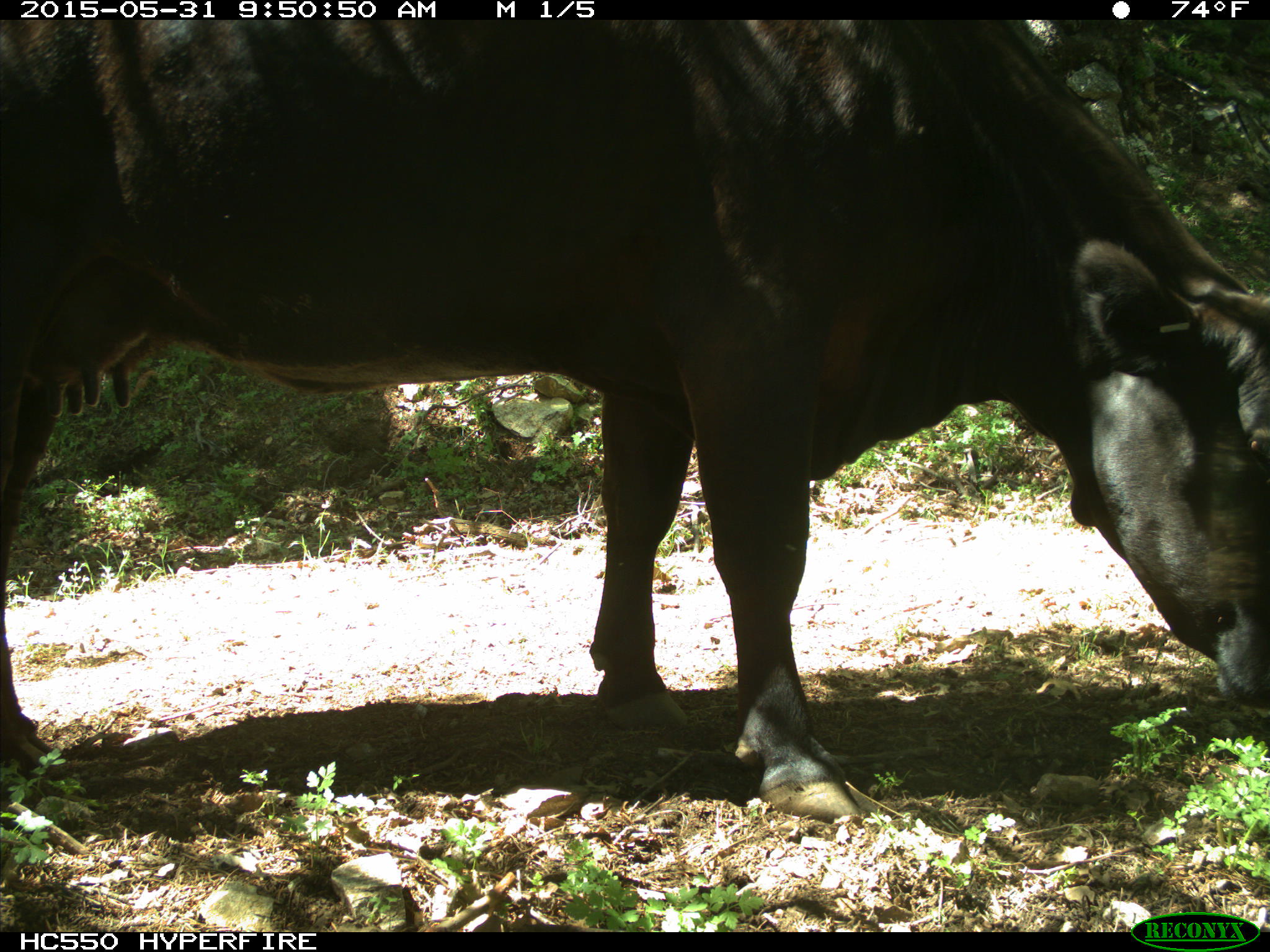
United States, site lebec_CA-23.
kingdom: Animalia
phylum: Chordata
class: Mammalia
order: Artiodactyla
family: Bovidae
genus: Bos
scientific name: Bos taurus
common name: domestic cow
Bos taurus (domestic cow).